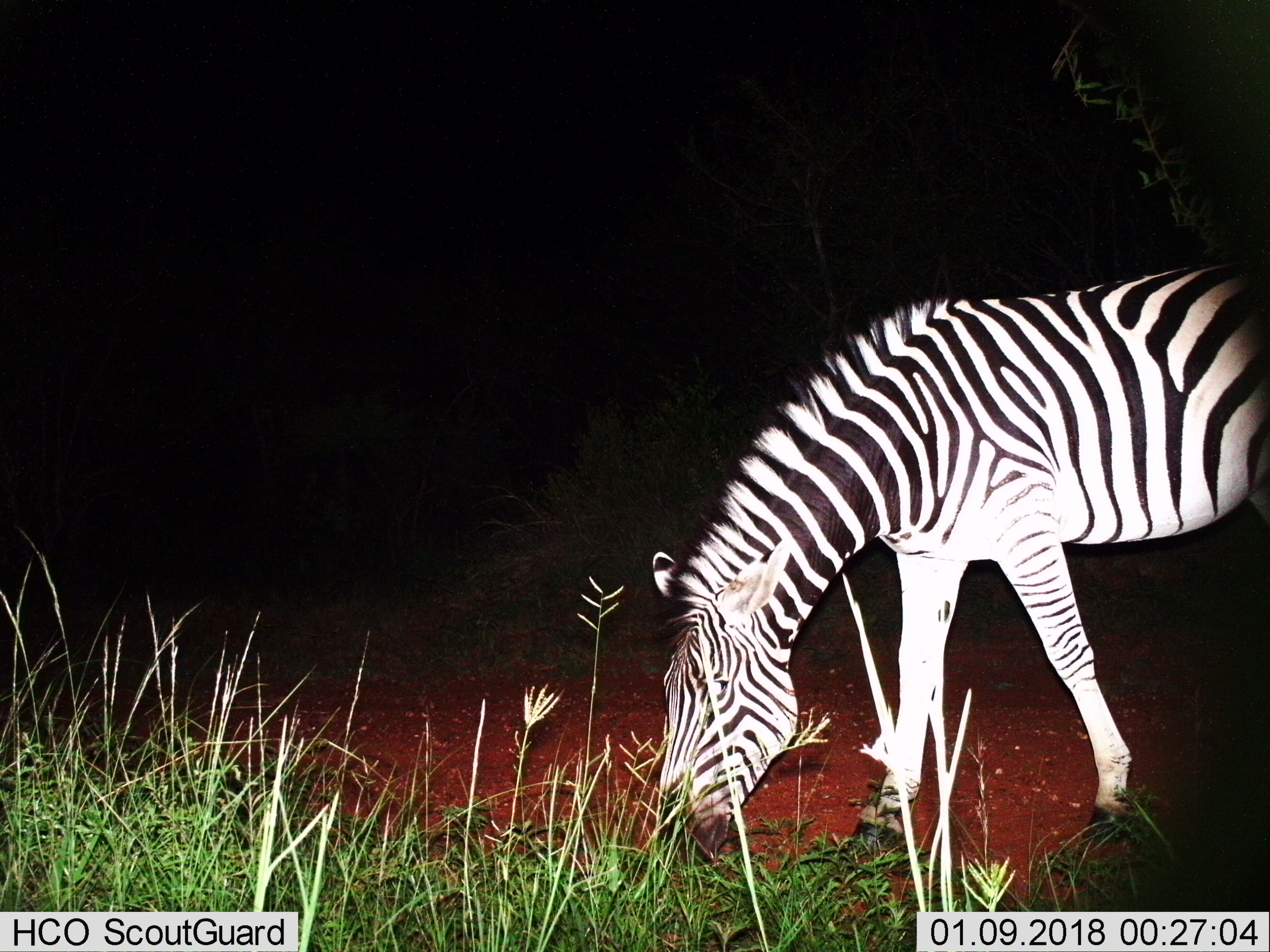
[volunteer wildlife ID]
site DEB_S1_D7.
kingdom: Animalia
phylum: Chordata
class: Mammalia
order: Perissodactyla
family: Equidae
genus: Equus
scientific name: Equus quagga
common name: plains zebra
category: zebraplains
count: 1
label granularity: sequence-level